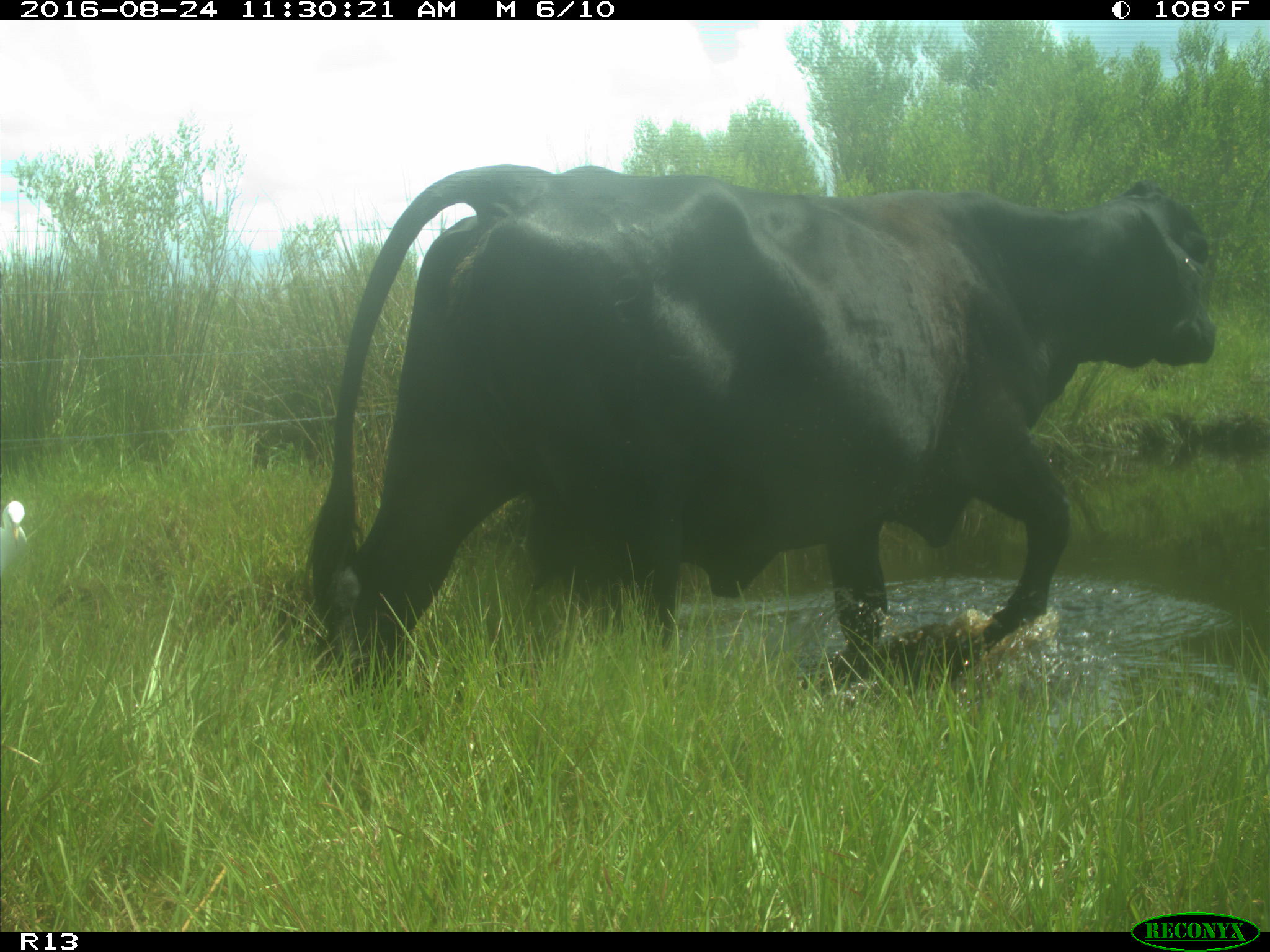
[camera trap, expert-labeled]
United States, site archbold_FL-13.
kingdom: Animalia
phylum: Chordata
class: Mammalia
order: Artiodactyla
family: Bovidae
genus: Bos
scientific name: Bos taurus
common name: domestic cow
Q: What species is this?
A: Bos taurus (domestic cow).